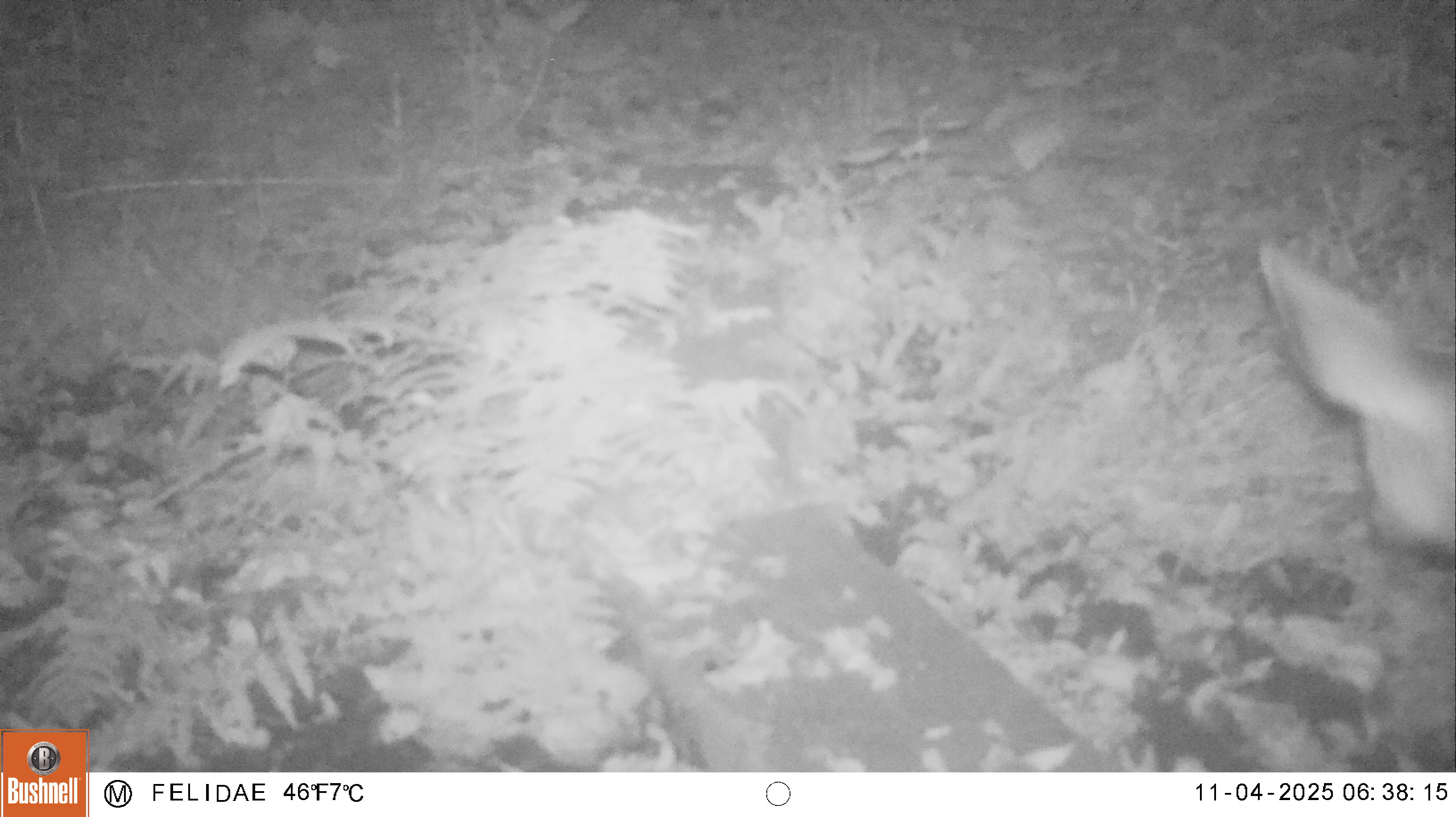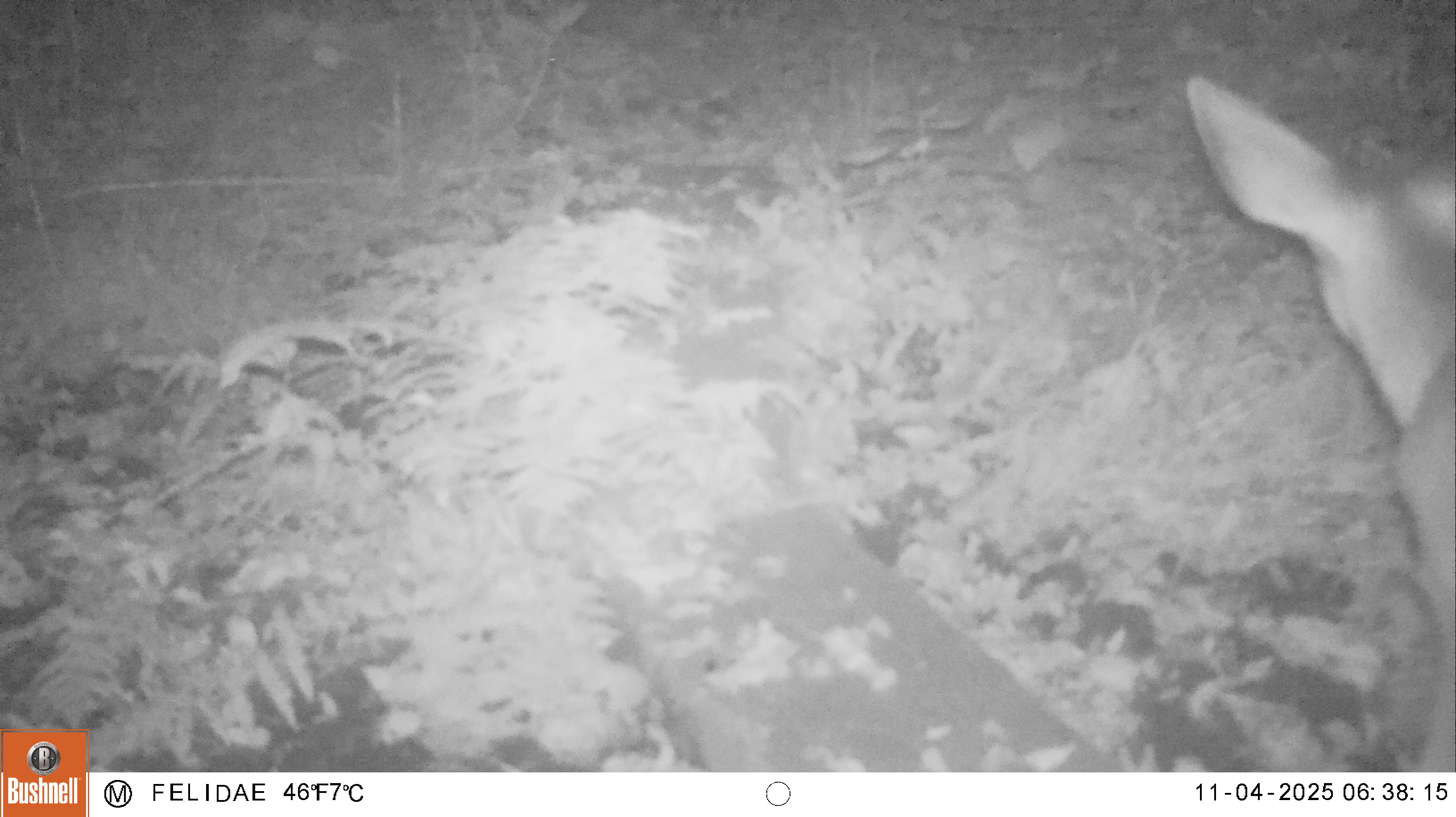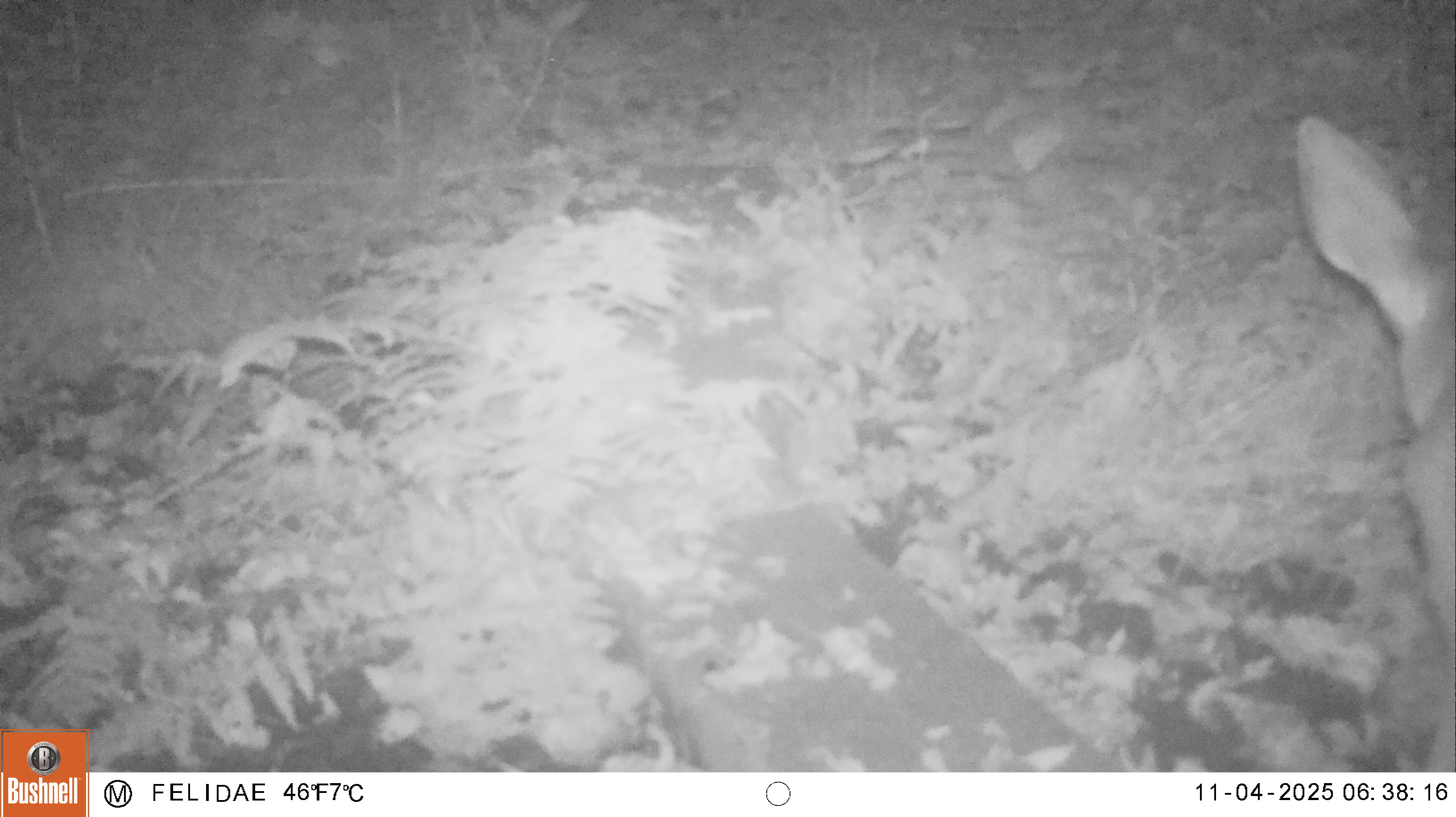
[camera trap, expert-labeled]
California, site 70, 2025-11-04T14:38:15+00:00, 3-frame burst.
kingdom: Animalia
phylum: Chordata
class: Mammalia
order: Artiodactyla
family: Cervidae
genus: Odocoileus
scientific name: Odocoileus hemionus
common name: mule deer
Mule deer (Odocoileus hemionus).